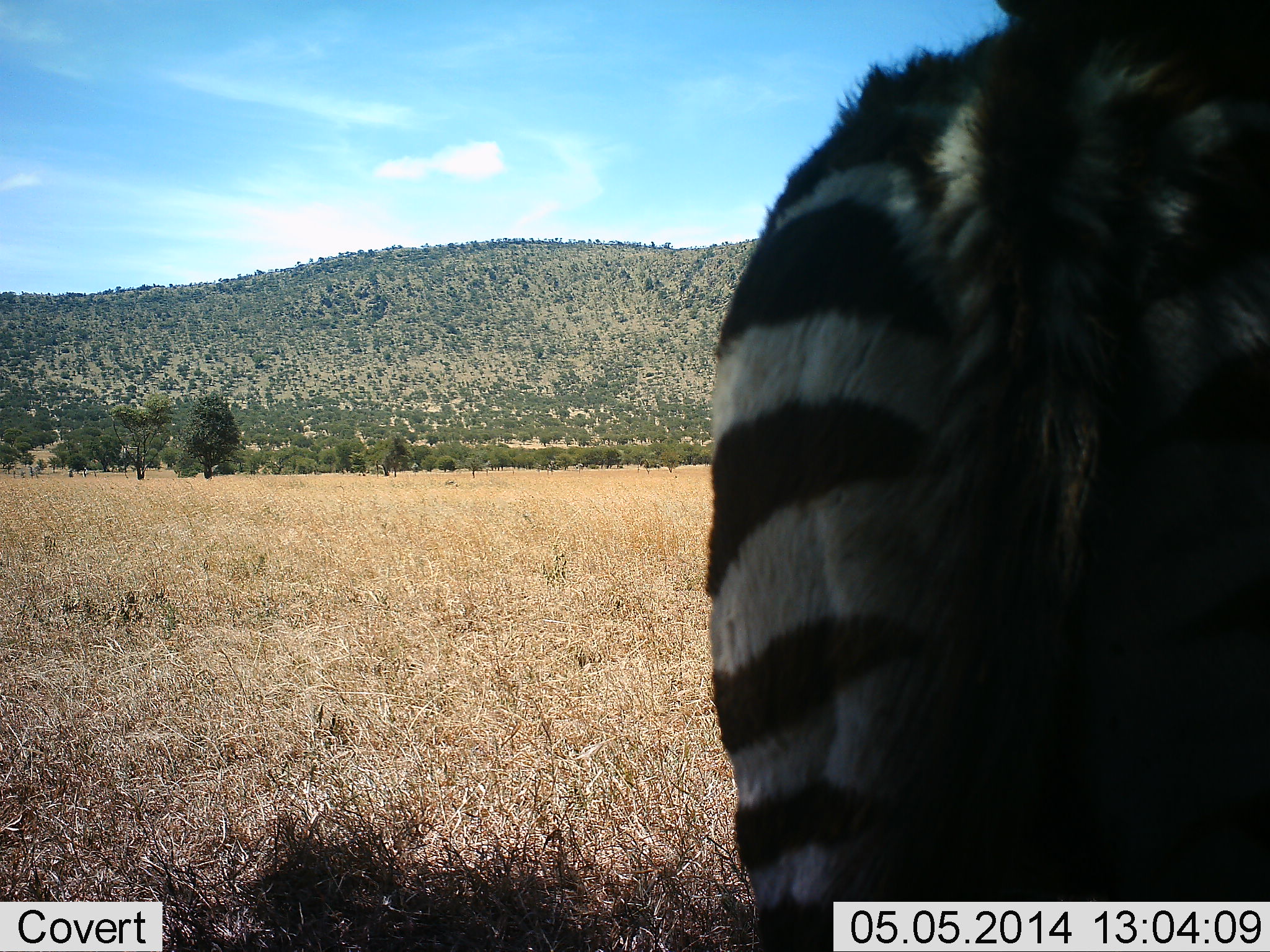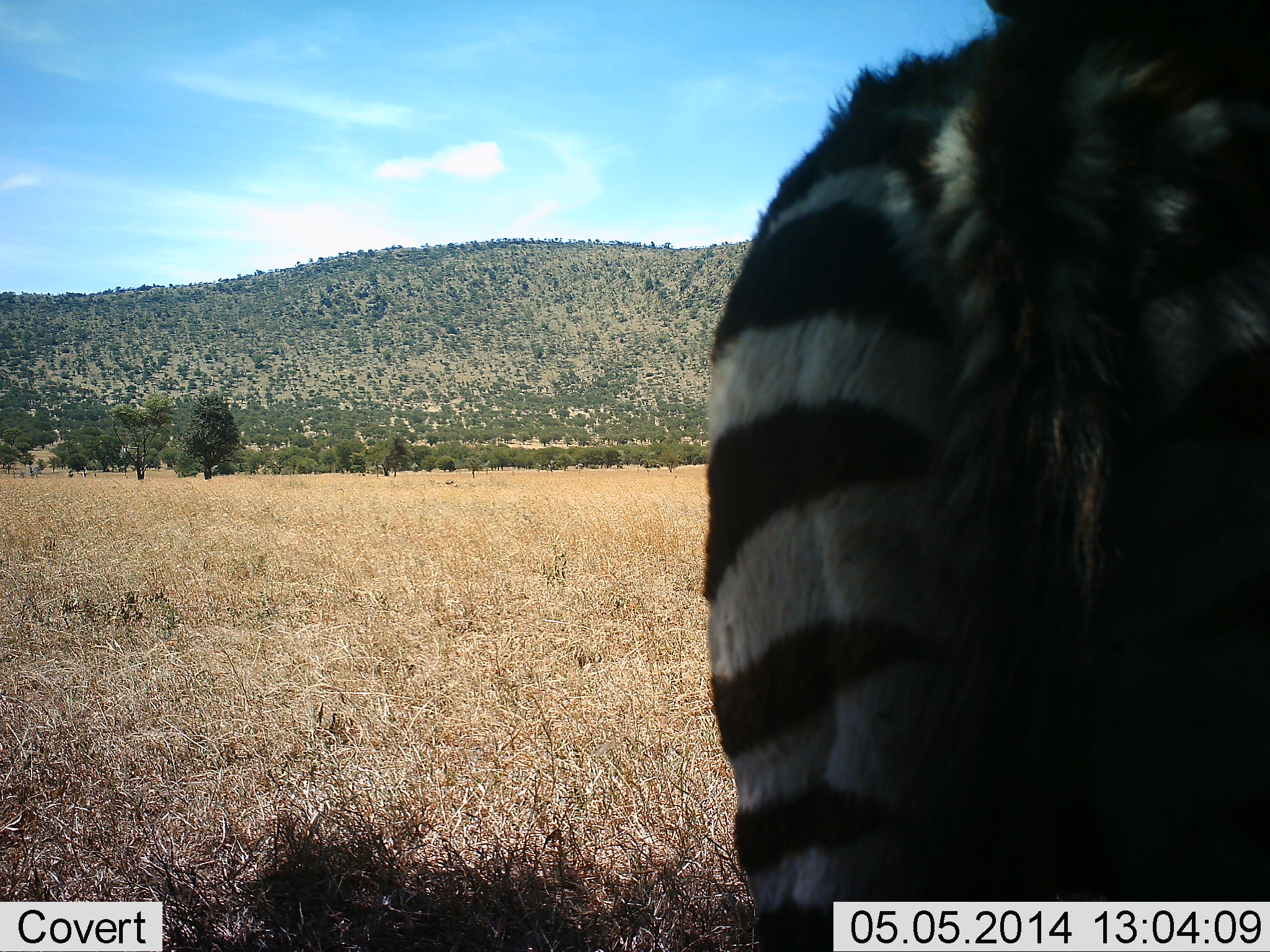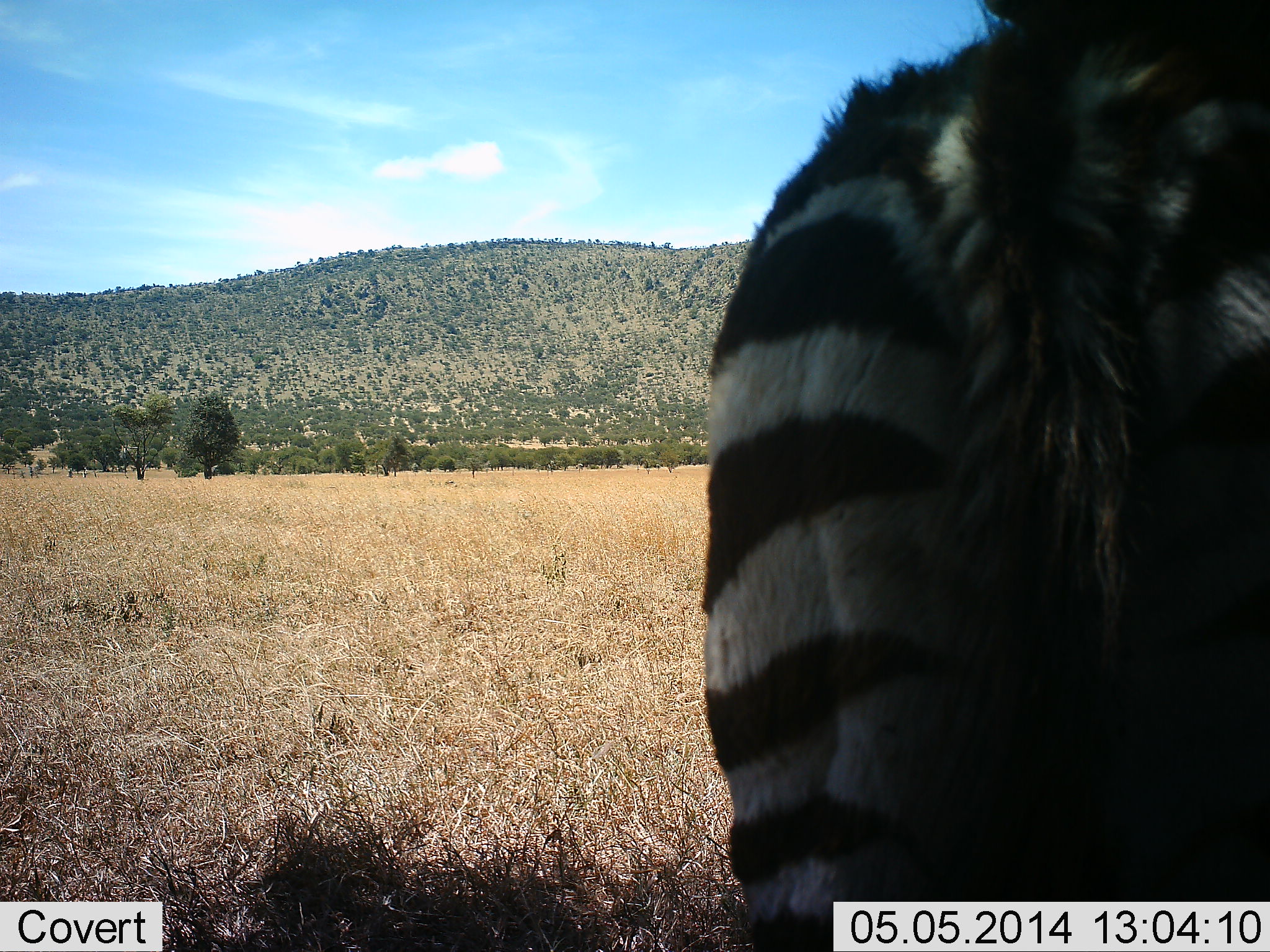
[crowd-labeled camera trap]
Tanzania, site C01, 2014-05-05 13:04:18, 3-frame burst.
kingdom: Animalia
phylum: Chordata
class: Mammalia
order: Perissodactyla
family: Equidae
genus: Equus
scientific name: Equus quagga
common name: plains zebra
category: zebra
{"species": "zebra (plains zebra) (Equus quagga)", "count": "1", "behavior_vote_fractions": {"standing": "100%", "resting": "0%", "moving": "0%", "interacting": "0%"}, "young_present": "20%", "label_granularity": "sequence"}